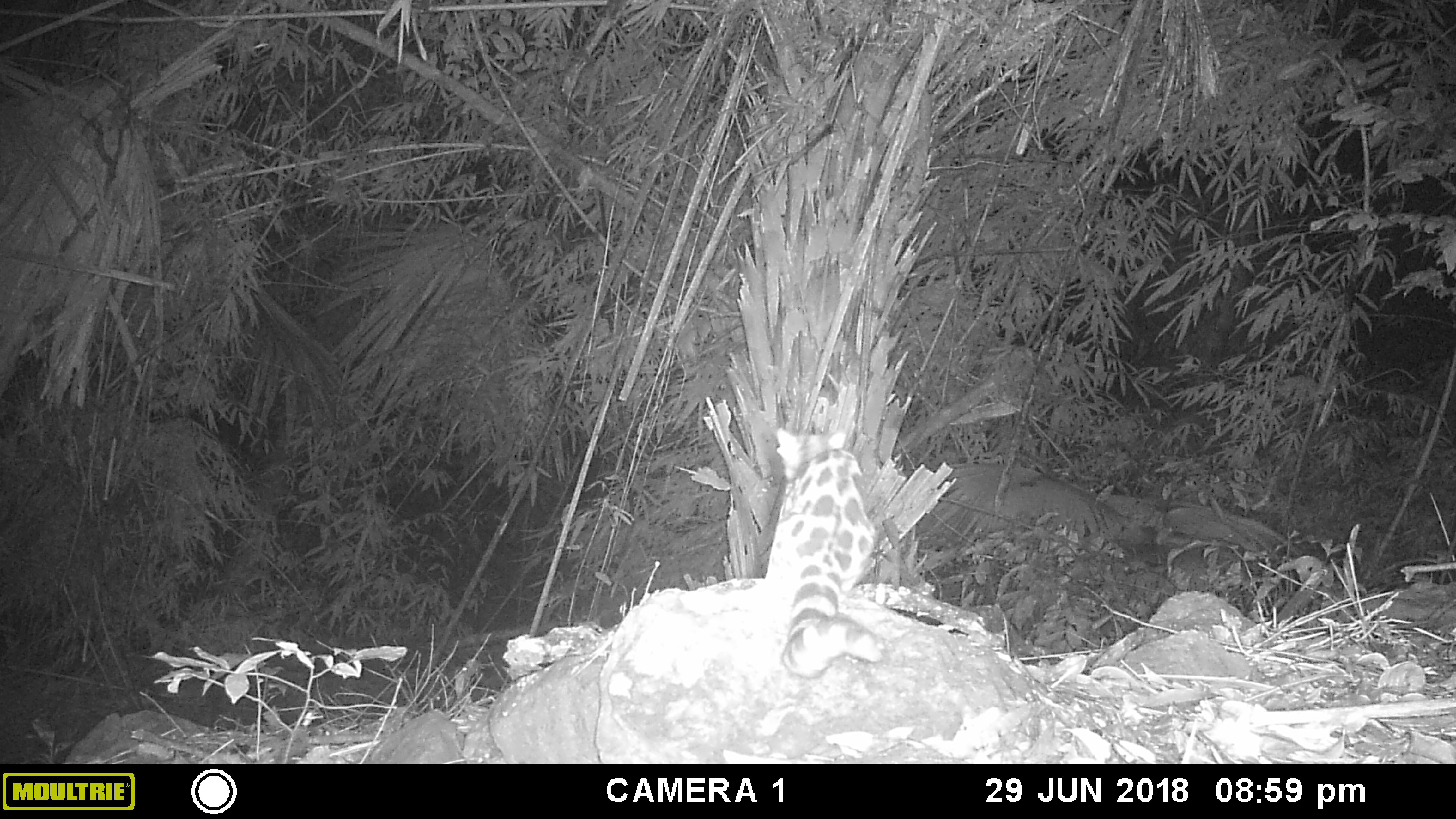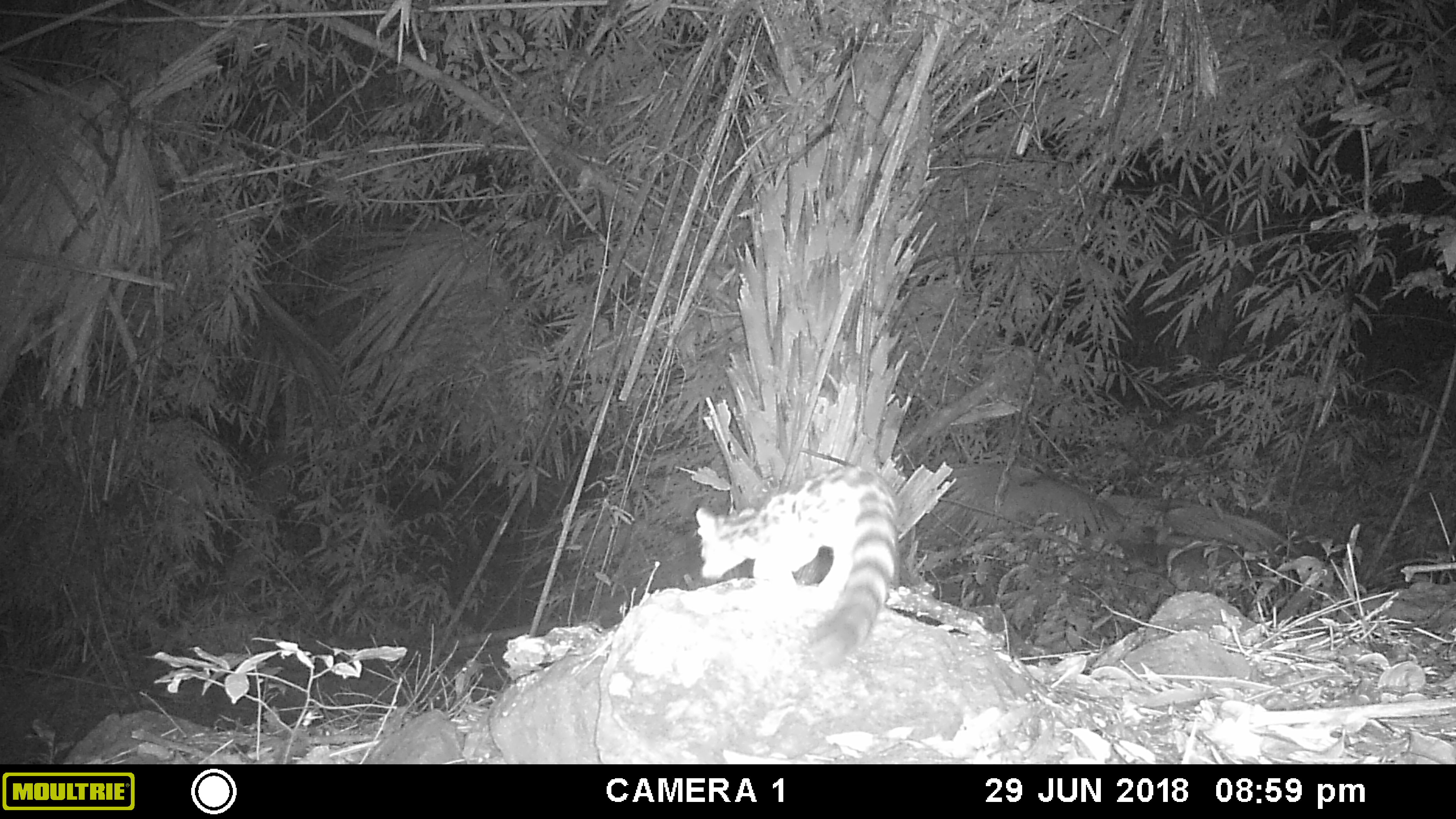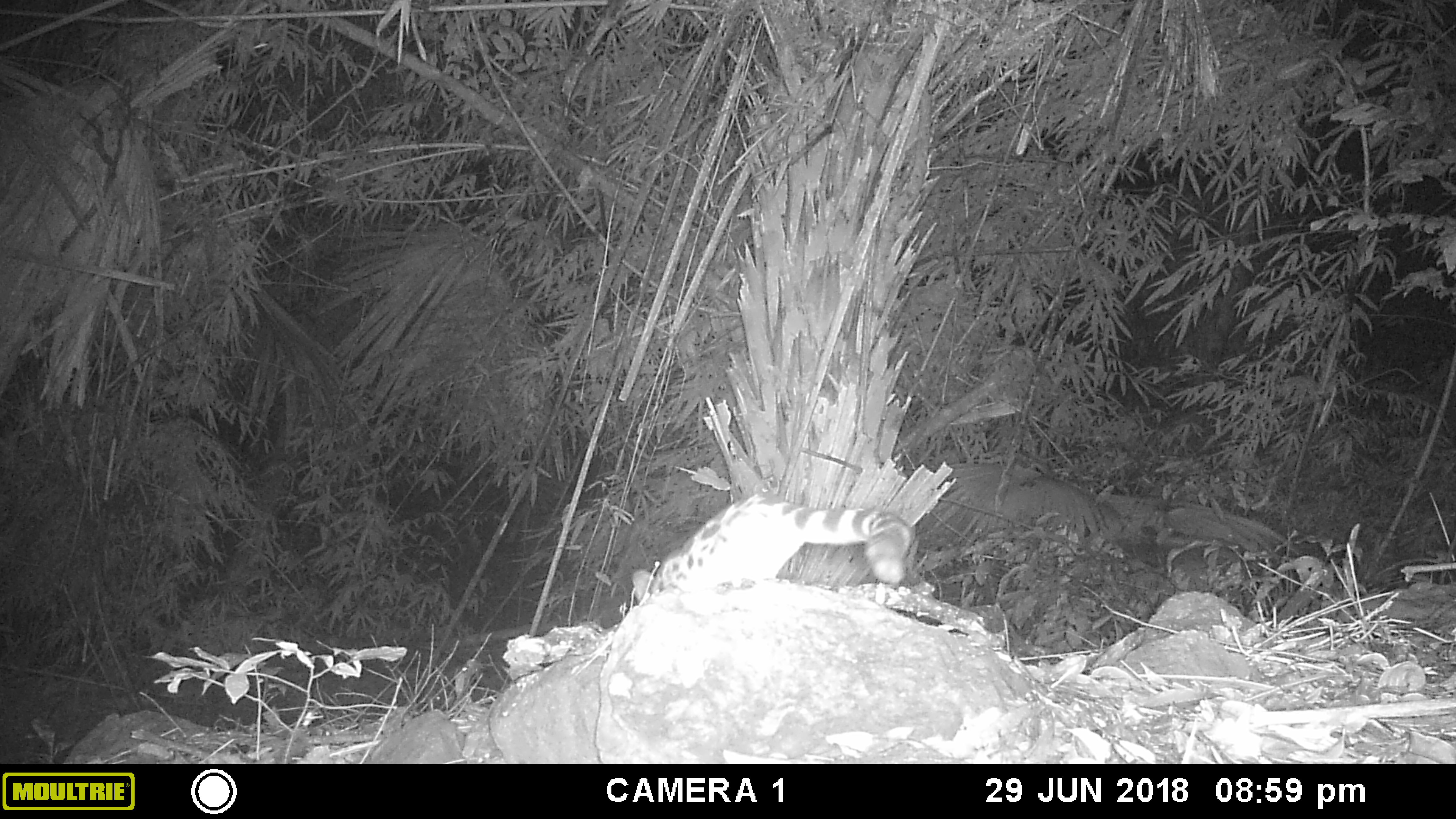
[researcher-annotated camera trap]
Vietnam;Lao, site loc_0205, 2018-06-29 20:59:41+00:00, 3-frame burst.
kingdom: Animalia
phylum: Chordata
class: Mammalia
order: Carnivora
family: Prionodontidae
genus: Prionodon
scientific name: Prionodon pardicolor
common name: spotted linsang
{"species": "spotted linsang (Prionodon pardicolor)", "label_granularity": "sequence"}